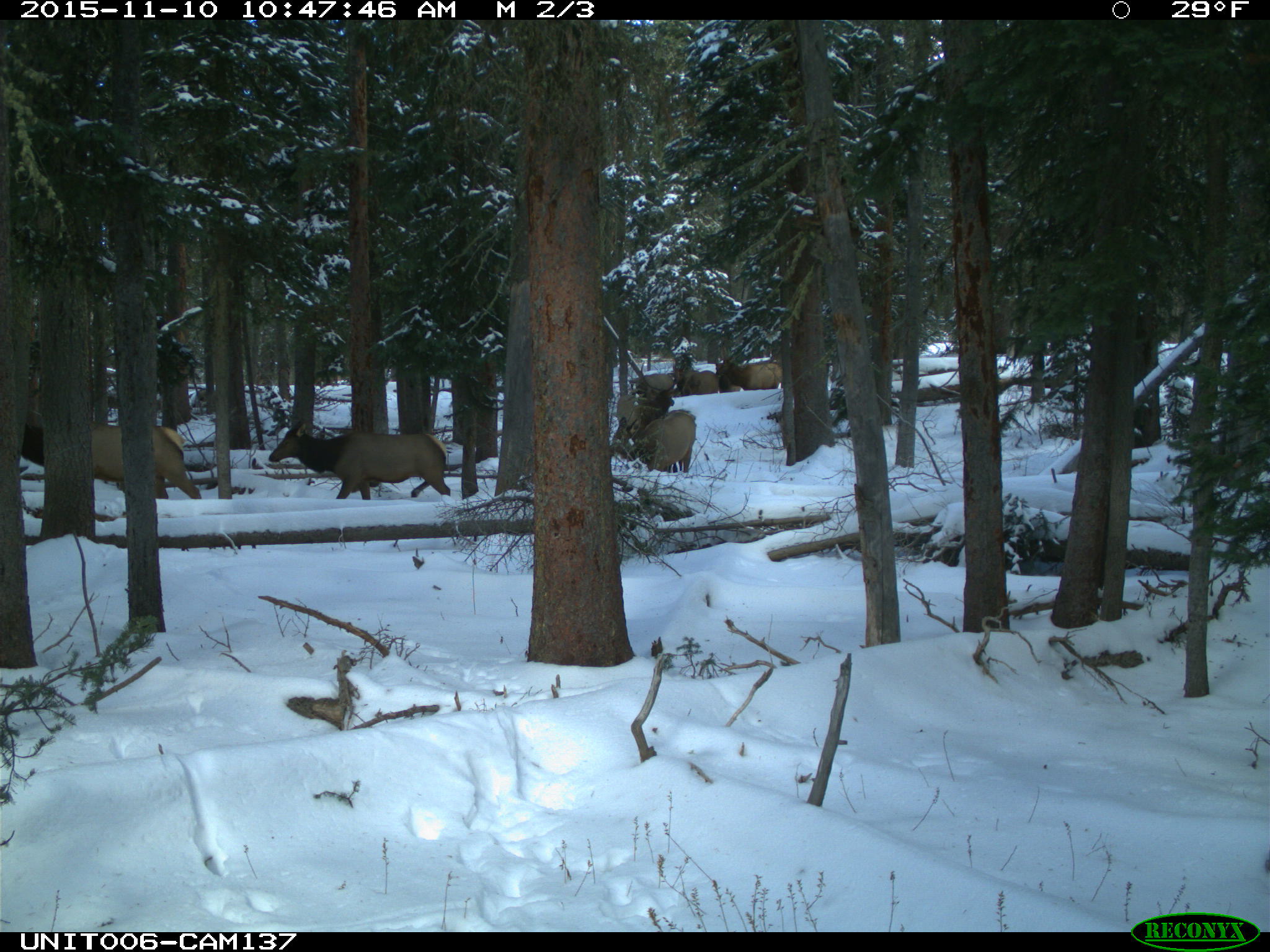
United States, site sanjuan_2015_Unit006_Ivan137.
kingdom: Animalia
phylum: Chordata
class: Mammalia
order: Artiodactyla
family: Cervidae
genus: Cervus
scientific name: Cervus elaphus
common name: red deer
Cervus elaphus (red deer).